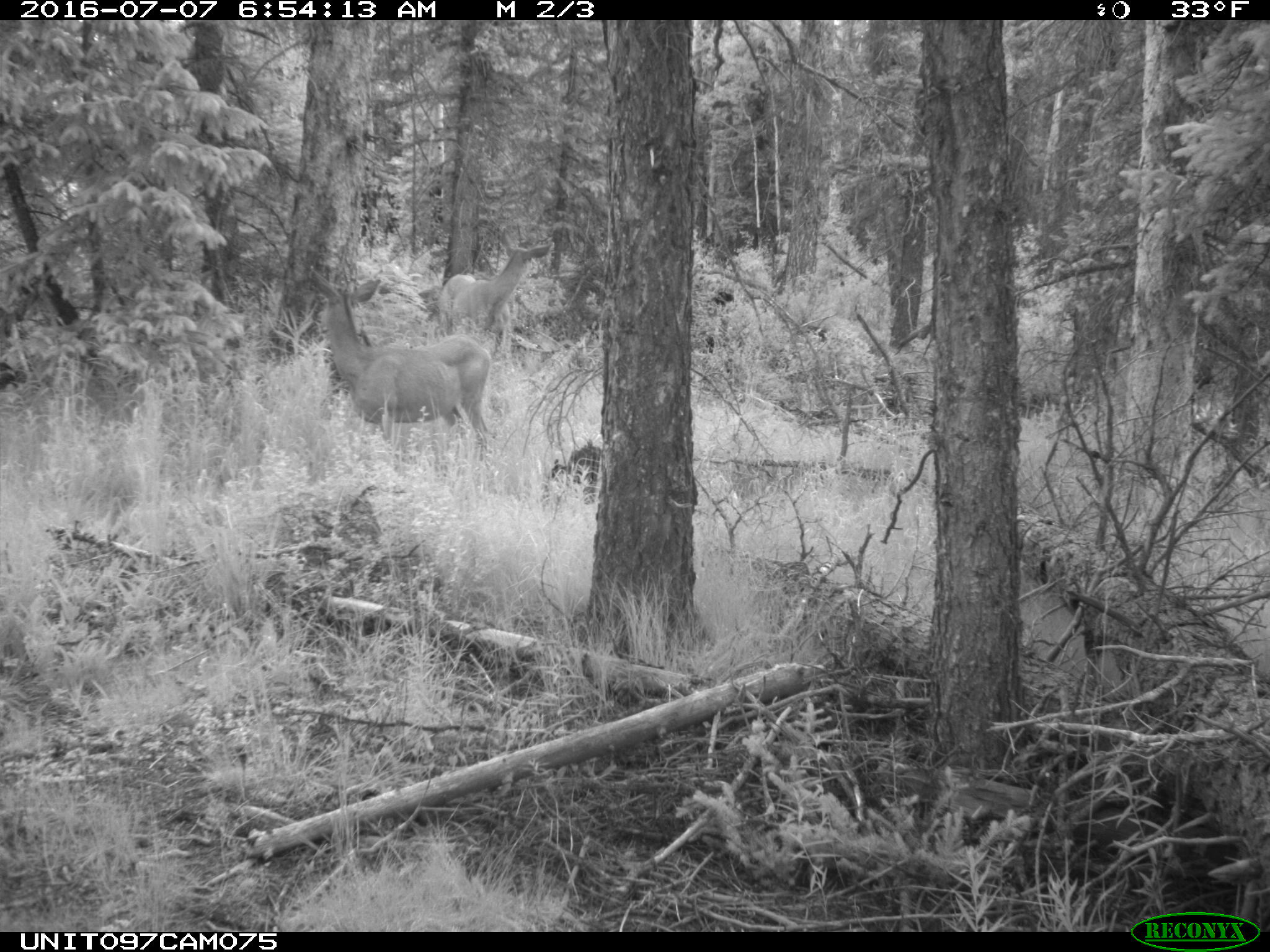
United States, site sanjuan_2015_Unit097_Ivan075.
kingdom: Animalia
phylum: Chordata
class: Mammalia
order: Artiodactyla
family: Cervidae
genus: Odocoileus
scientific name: Odocoileus hemionus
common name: mule deer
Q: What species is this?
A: Odocoileus hemionus (mule deer).